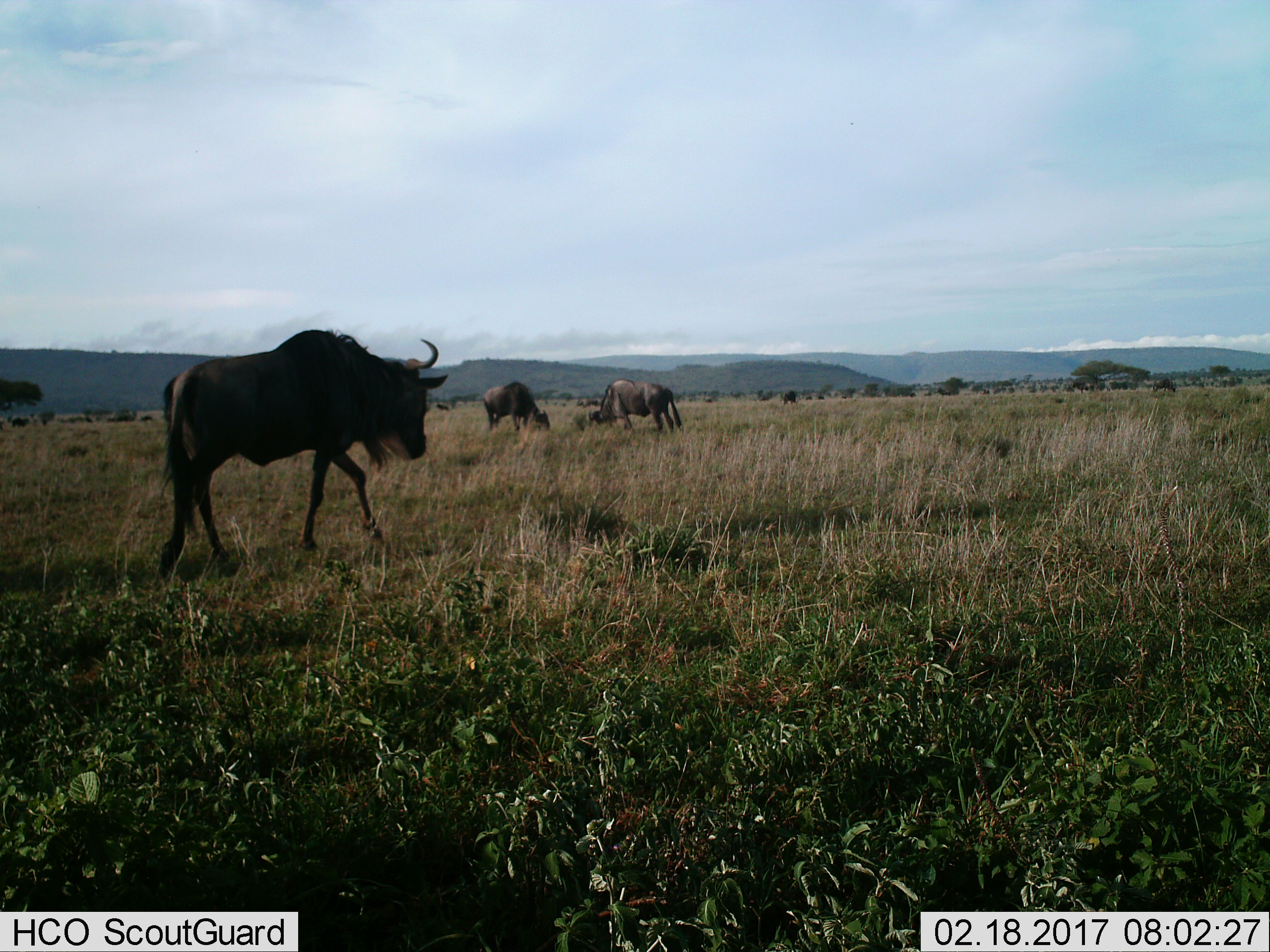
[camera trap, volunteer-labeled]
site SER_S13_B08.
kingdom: Animalia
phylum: Chordata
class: Mammalia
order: Artiodactyla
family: Bovidae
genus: Connochaetes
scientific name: Connochaetes taurinus taurinus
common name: blue wildebeest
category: wildebeestblue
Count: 3.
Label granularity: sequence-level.